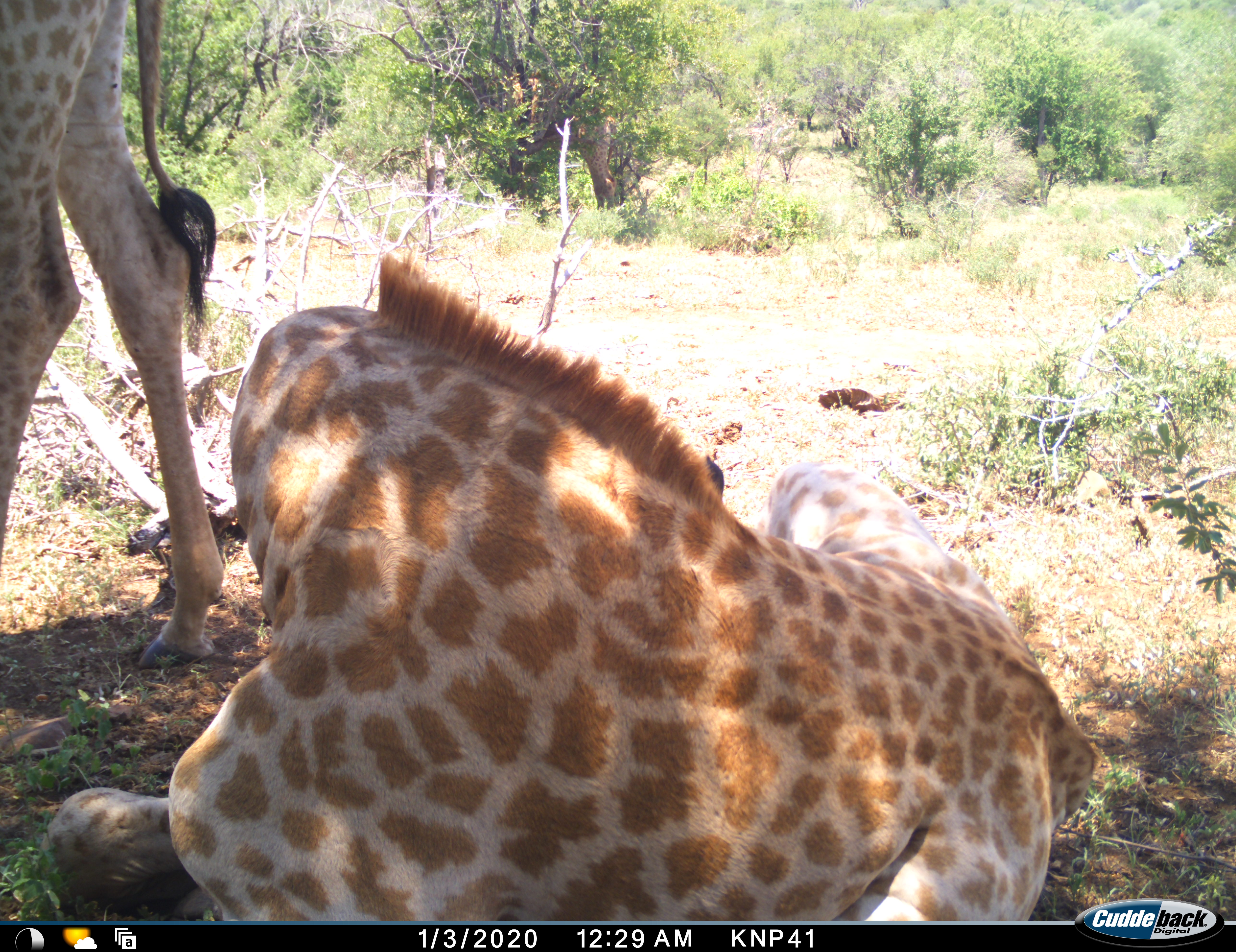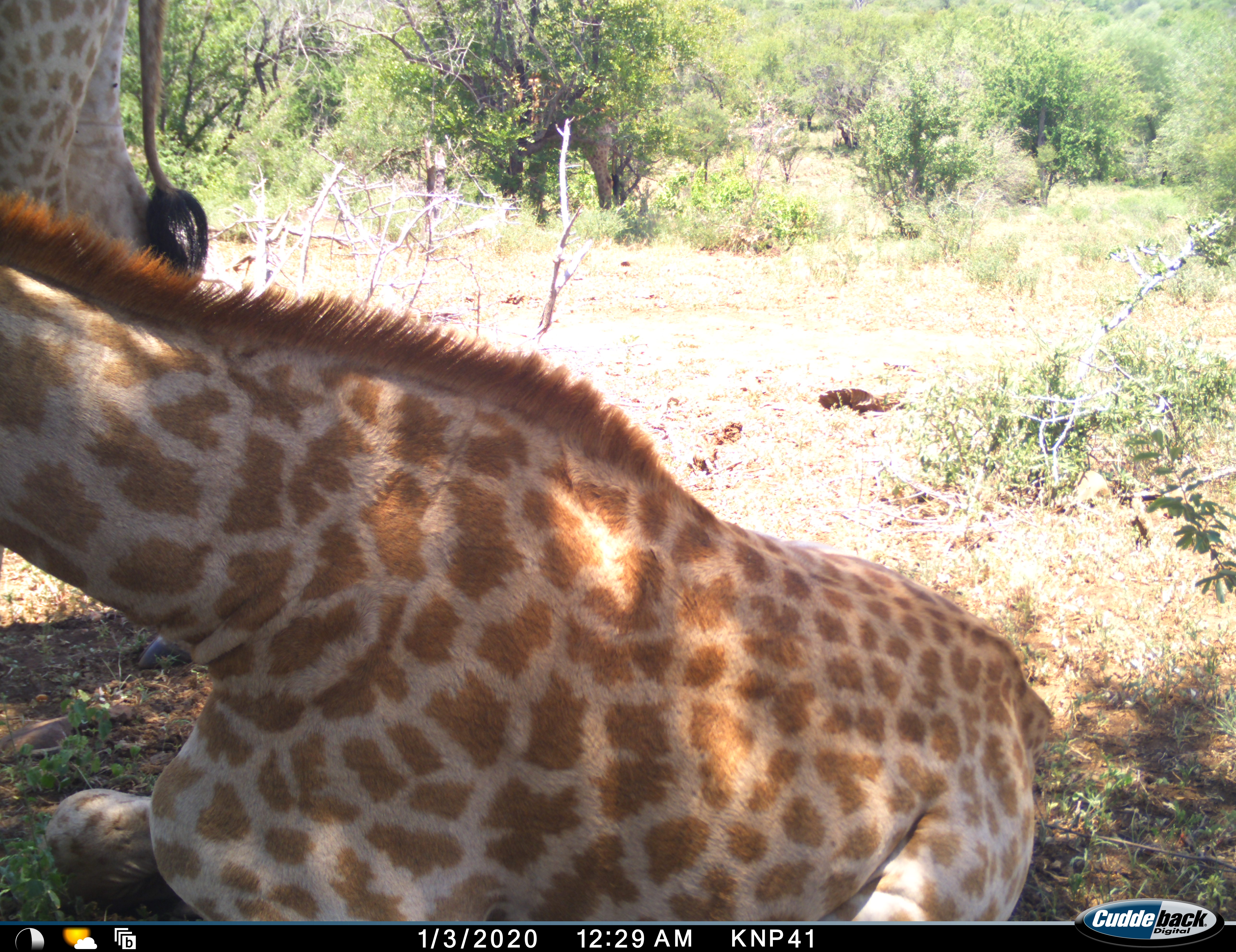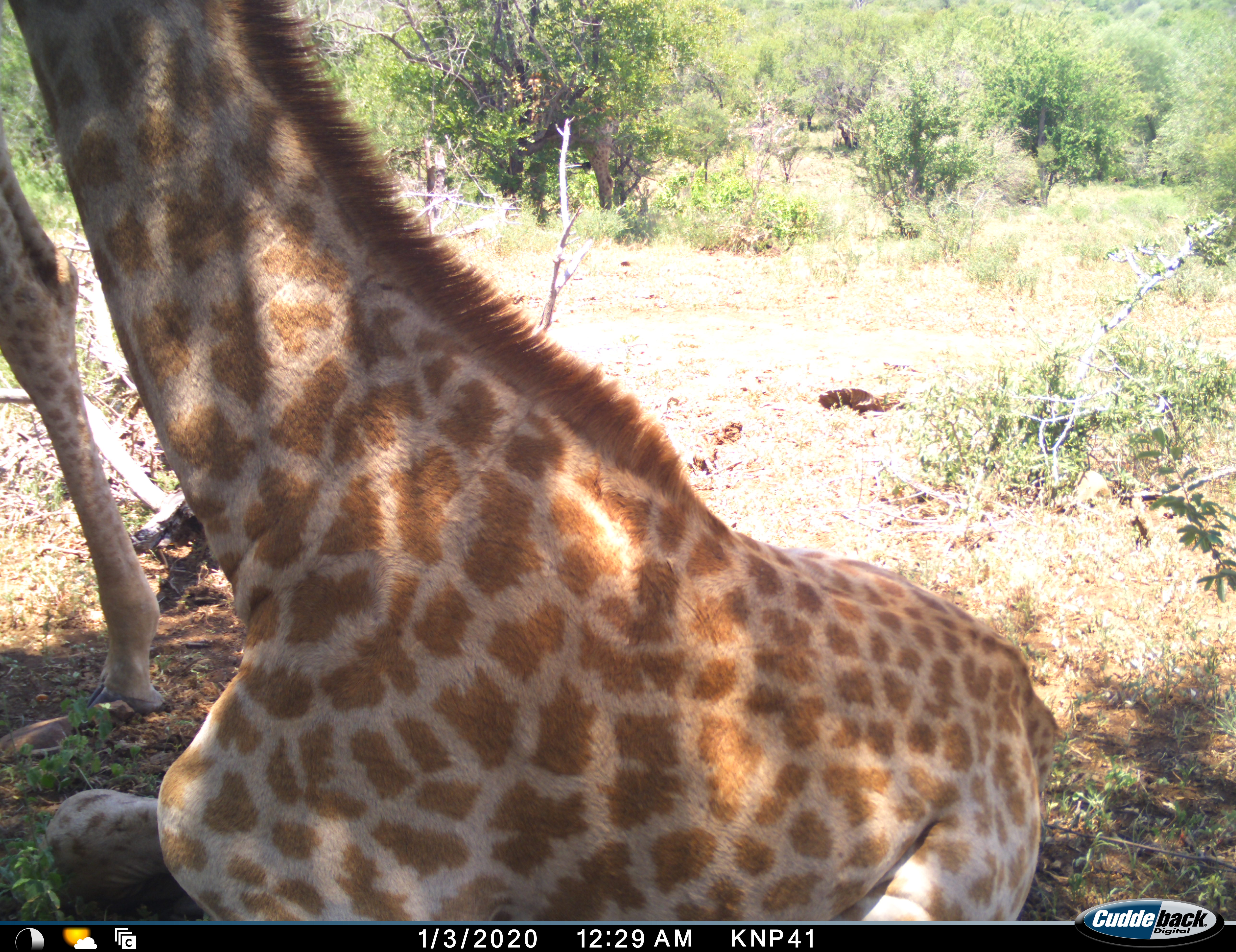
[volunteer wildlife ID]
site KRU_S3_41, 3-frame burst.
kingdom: Animalia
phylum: Chordata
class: Mammalia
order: Artiodactyla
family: Giraffidae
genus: Giraffa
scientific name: Giraffa camelopardalis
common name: giraffe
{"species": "giraffe (Giraffa camelopardalis)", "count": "2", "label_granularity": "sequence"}